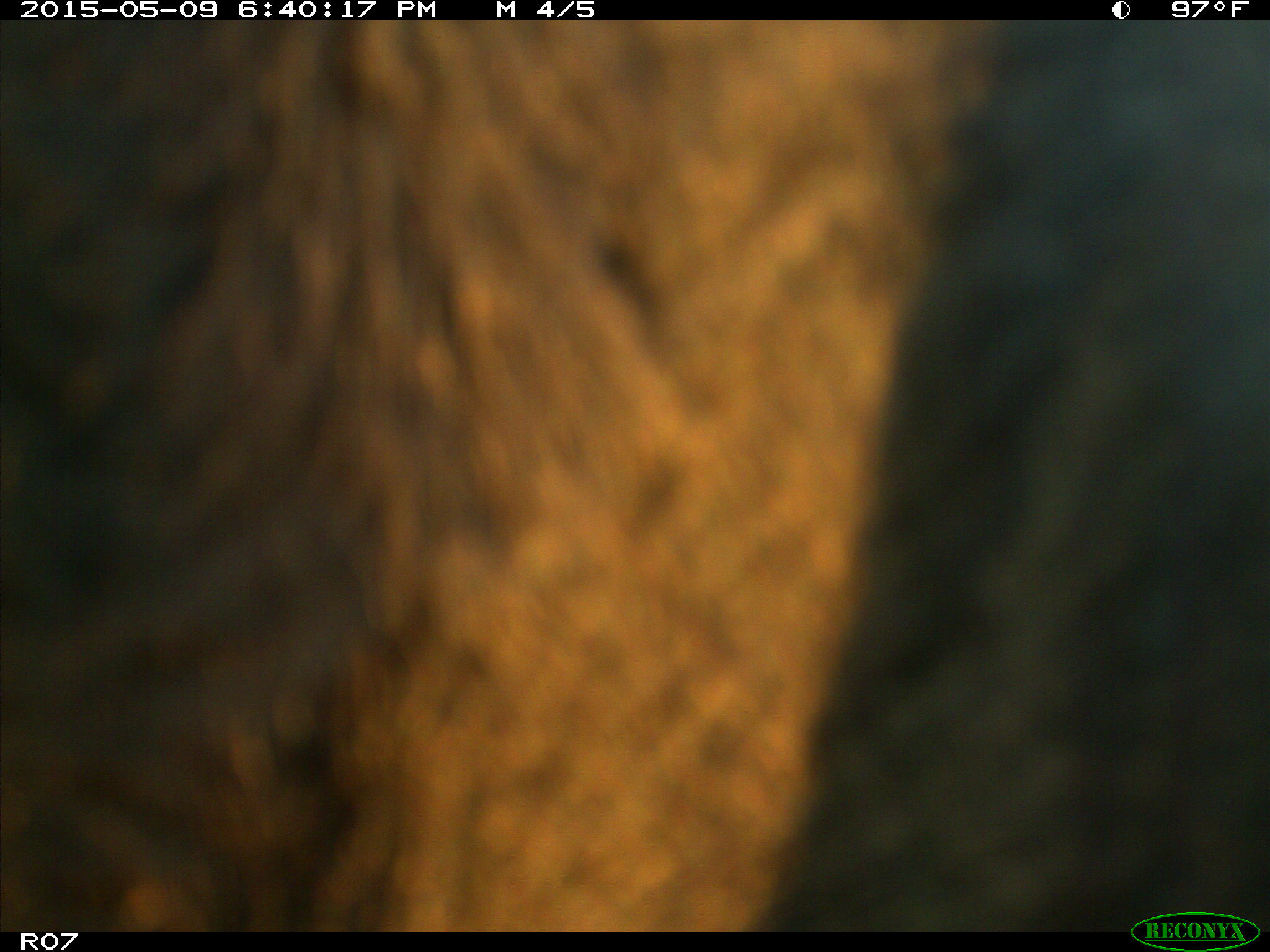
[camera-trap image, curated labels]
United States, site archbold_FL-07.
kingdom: Animalia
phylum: Chordata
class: Mammalia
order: Artiodactyla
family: Bovidae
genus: Bos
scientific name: Bos taurus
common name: domestic cow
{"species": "Bos taurus (domestic cow)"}